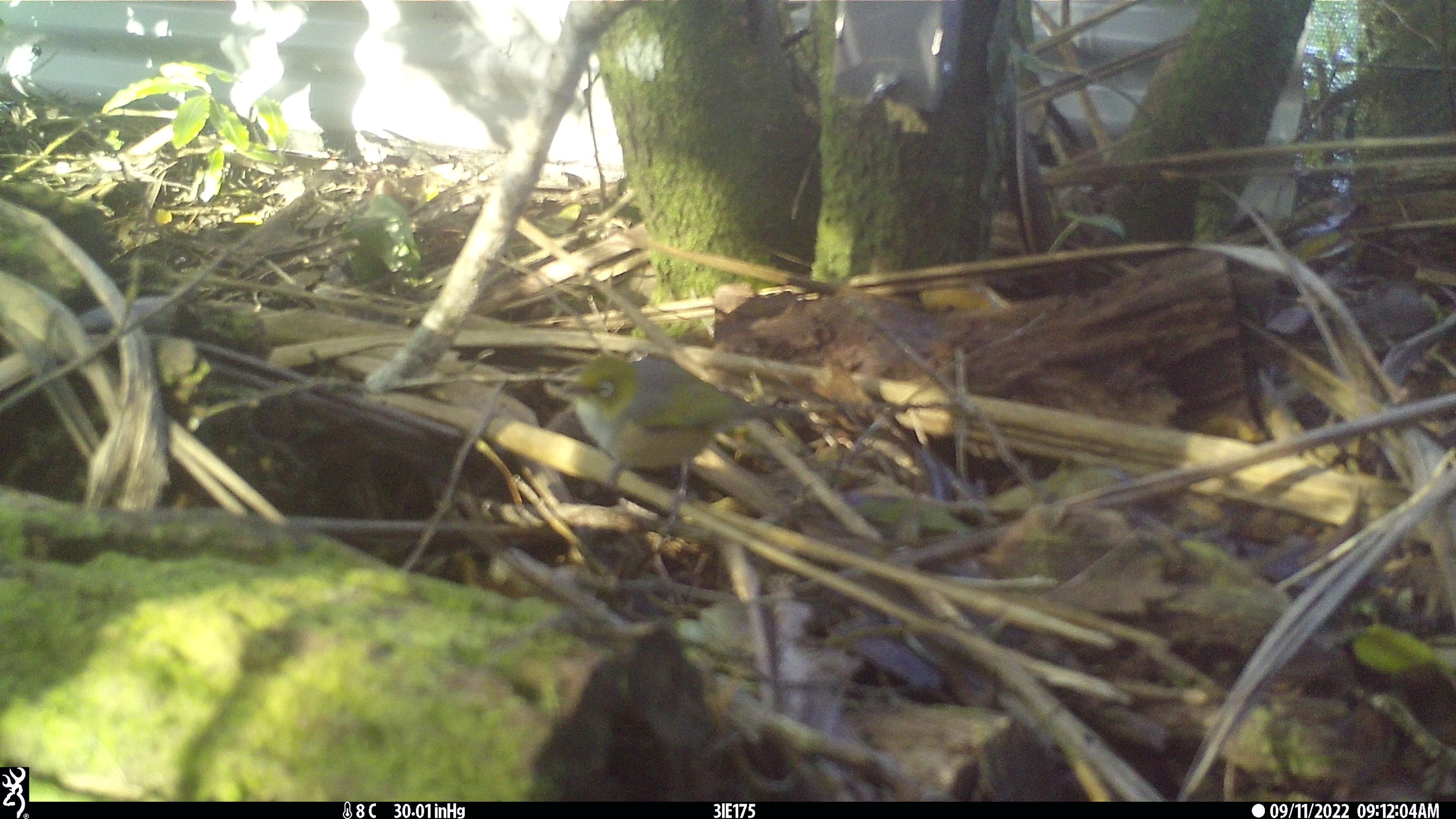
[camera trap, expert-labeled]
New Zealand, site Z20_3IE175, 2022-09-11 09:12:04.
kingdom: Animalia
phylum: Chordata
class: Aves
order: Passeriformes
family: Zosteropidae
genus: Zosterops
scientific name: Zosterops lateralis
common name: silvereye